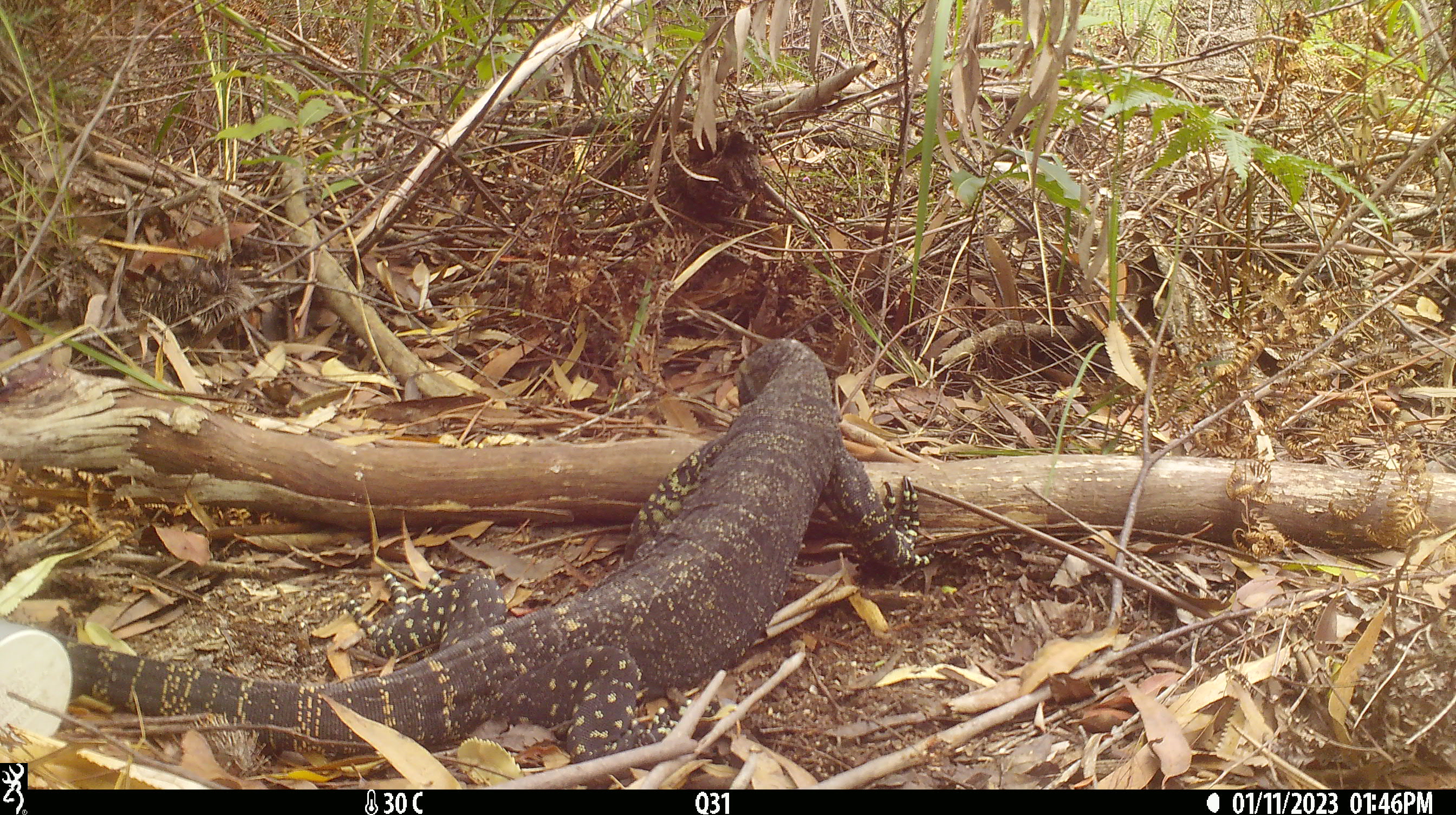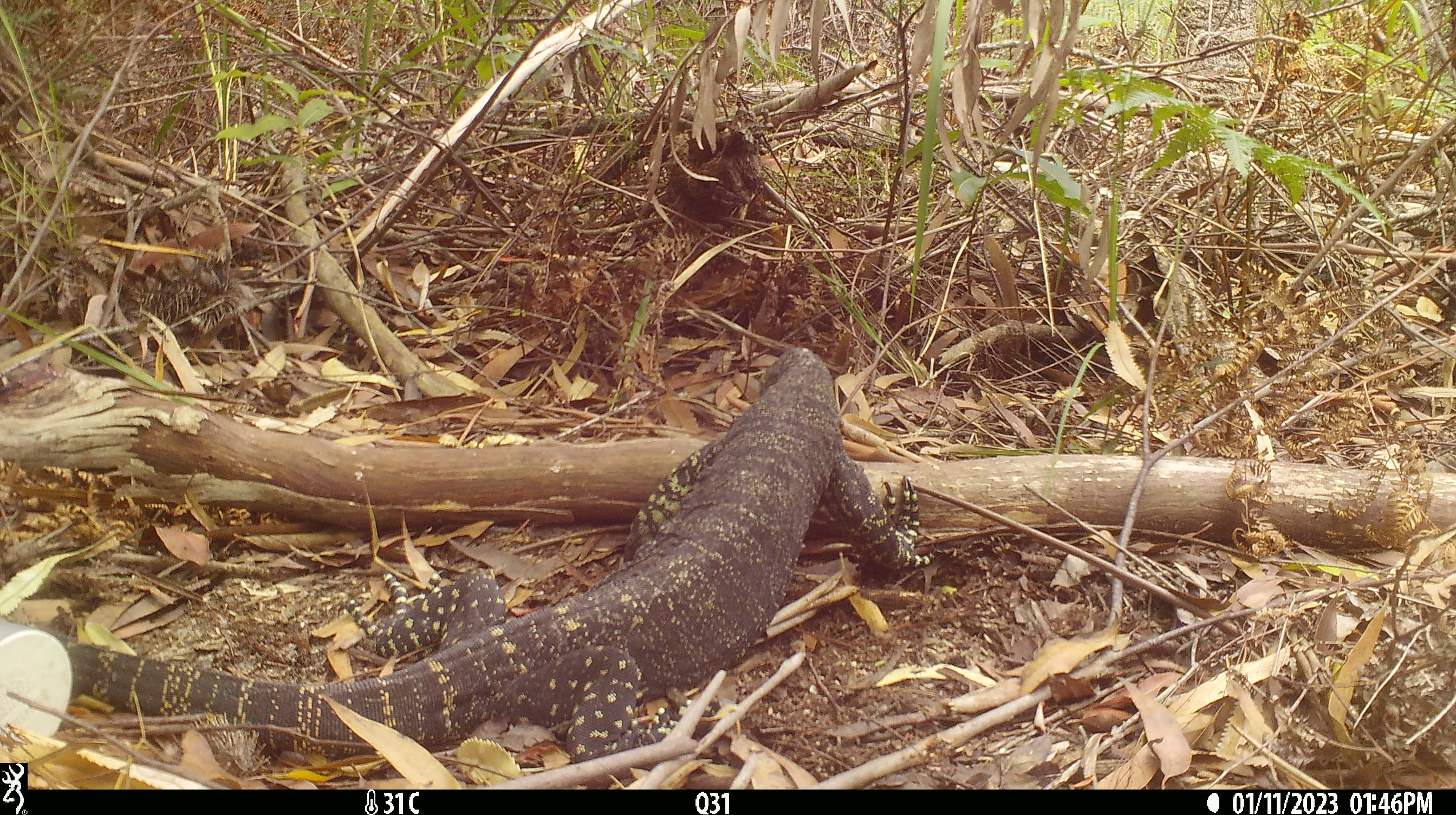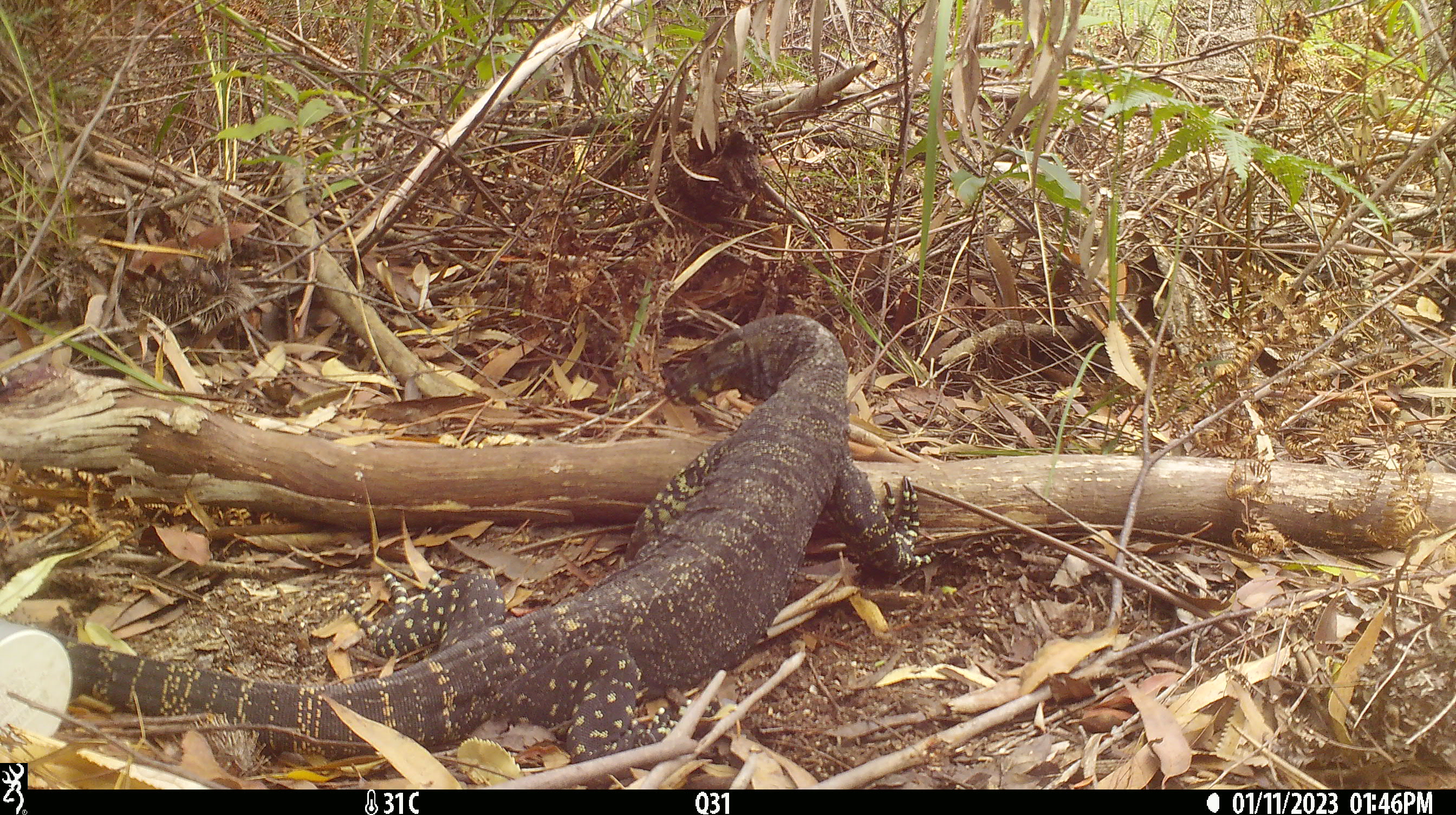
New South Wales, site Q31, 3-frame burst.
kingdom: Animalia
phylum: Chordata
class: Reptilia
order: Squamata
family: Varanidae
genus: Varanus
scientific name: Varanus varius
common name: lace monitor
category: goanna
Goanna (lace monitor) (Varanus varius).